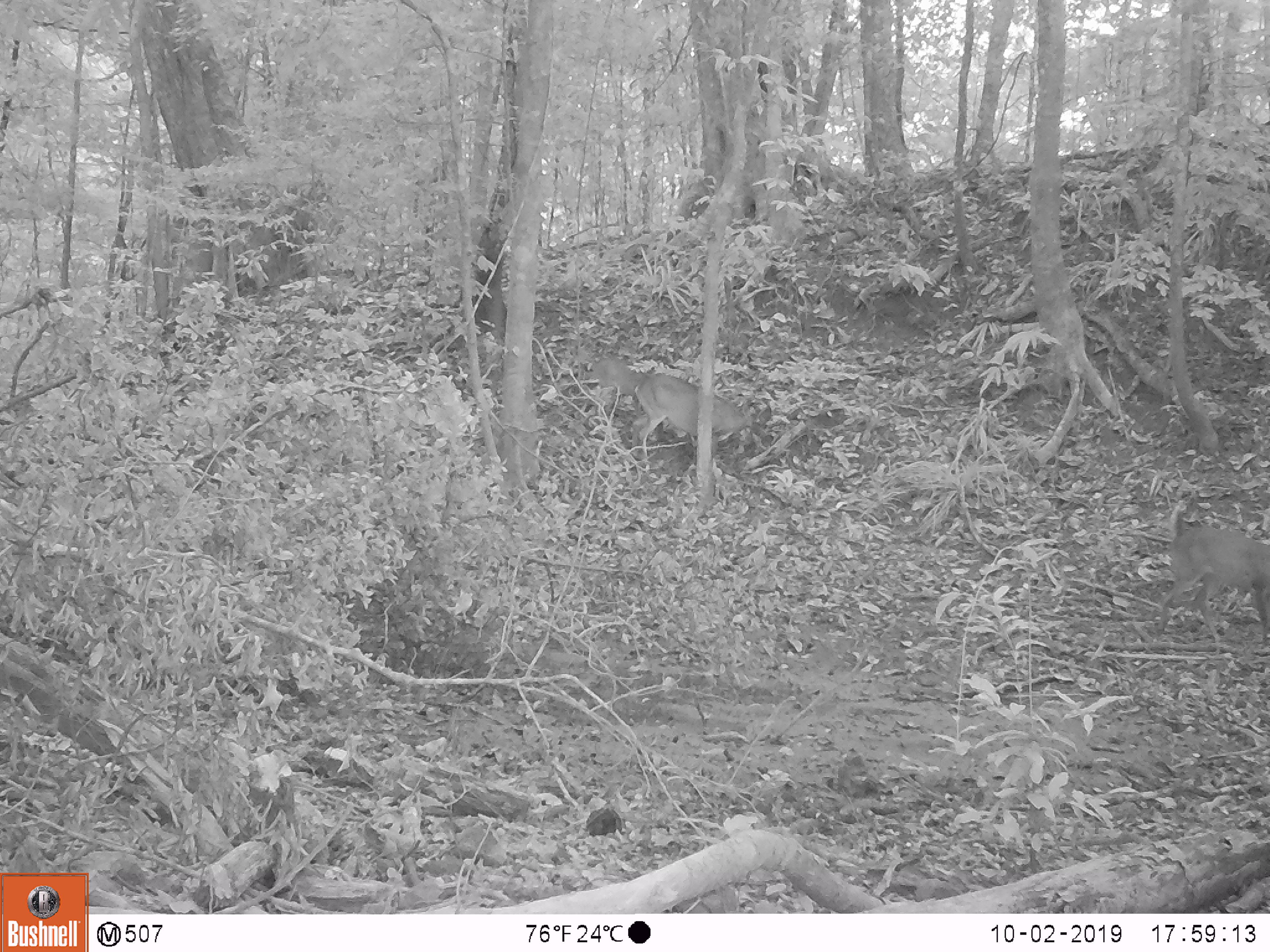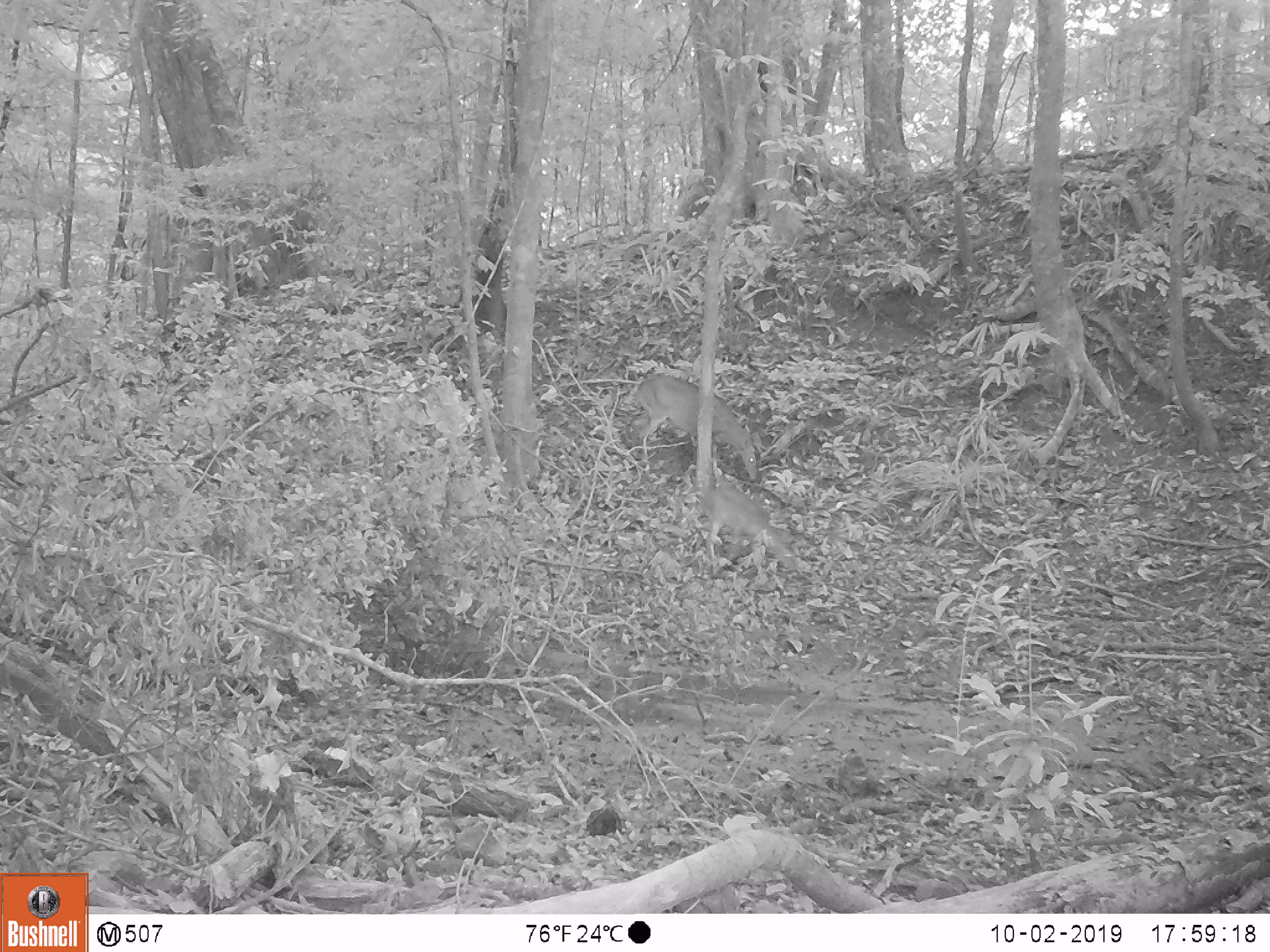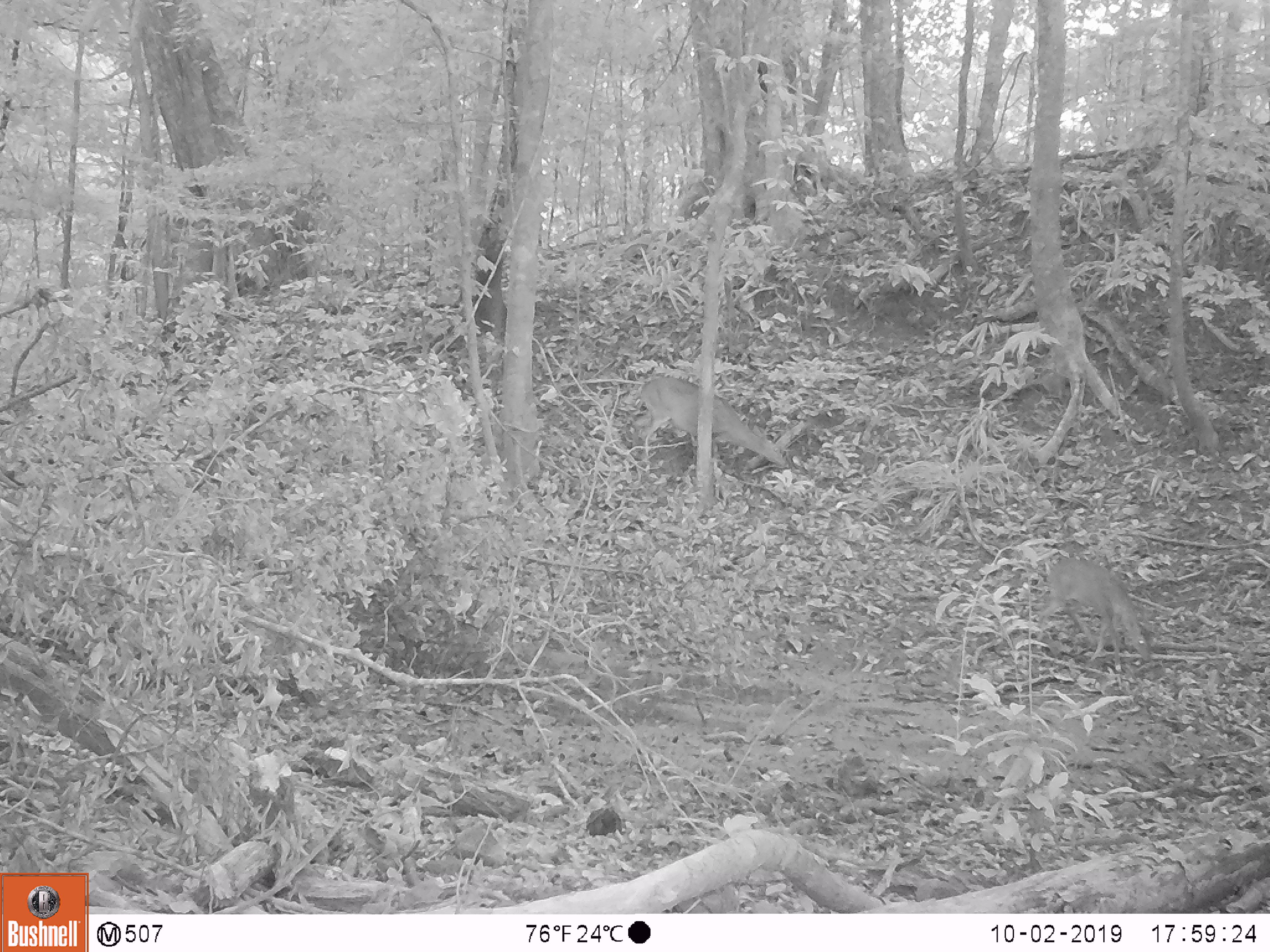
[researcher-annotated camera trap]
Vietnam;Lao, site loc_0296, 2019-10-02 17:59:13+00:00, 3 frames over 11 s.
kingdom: Animalia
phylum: Chordata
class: Mammalia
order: Artiodactyla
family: Cervidae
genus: Muntiacus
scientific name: Muntiacus vuquangensis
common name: large-antlered muntjac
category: large antlered muntjac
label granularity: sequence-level